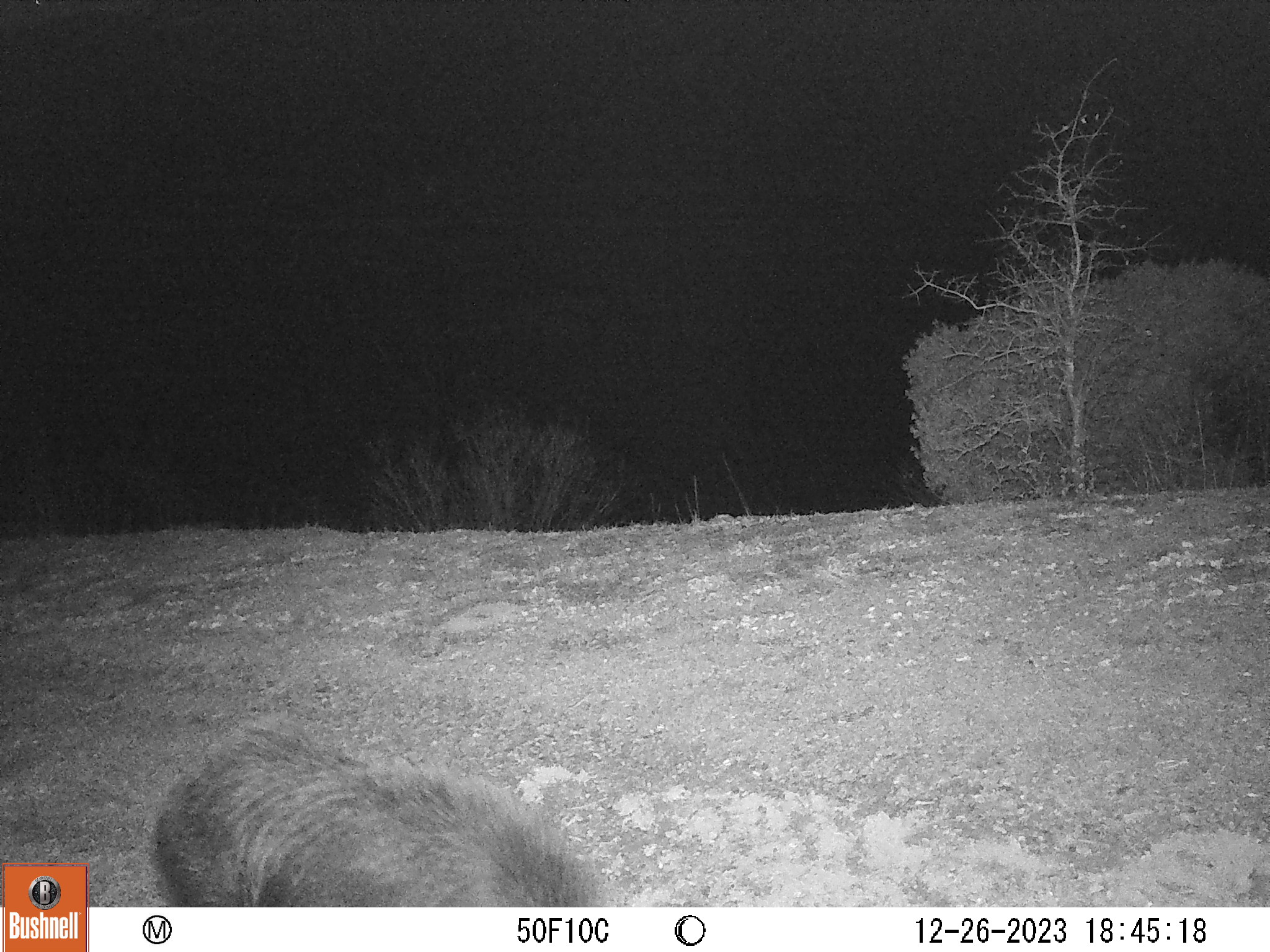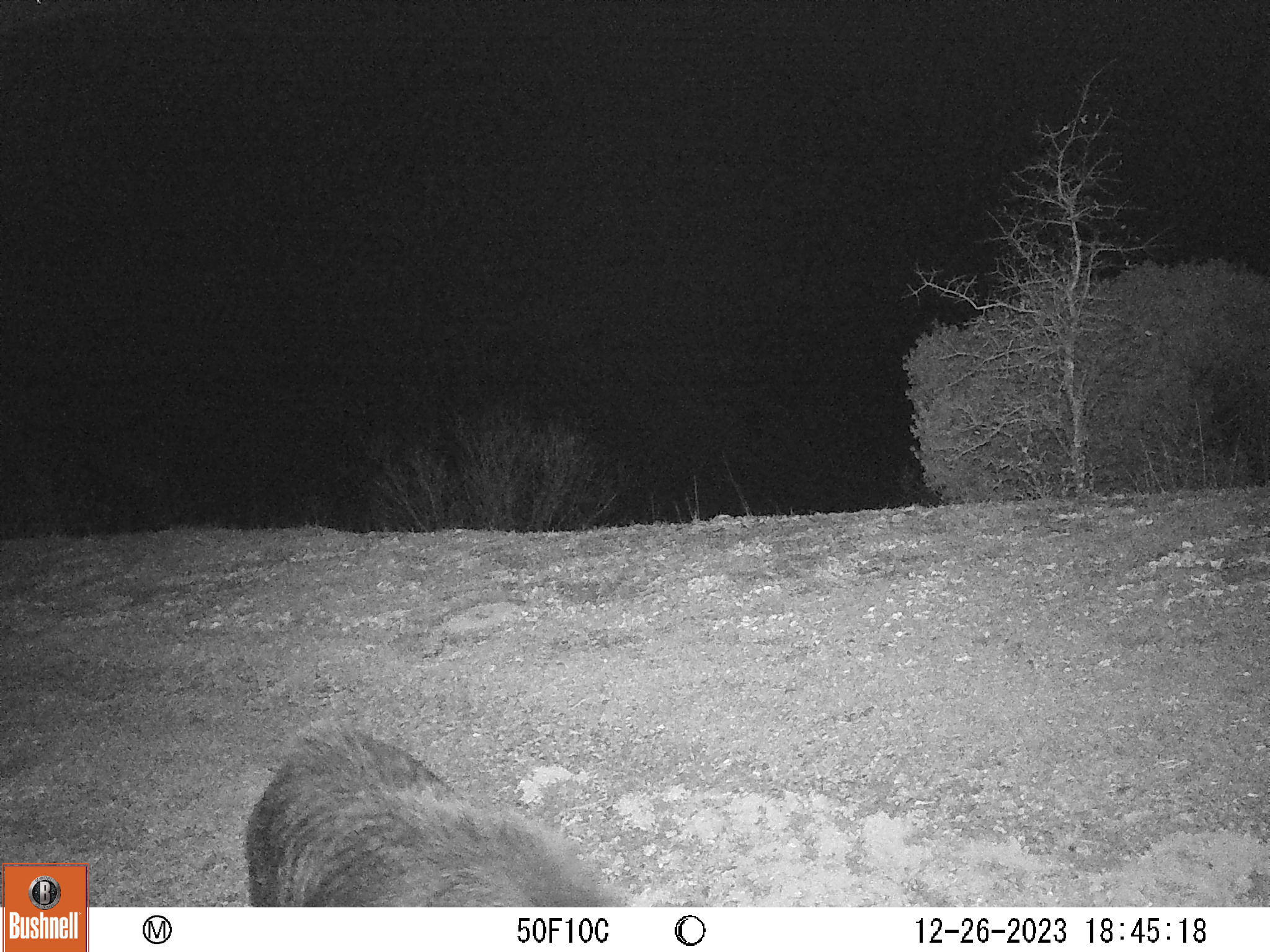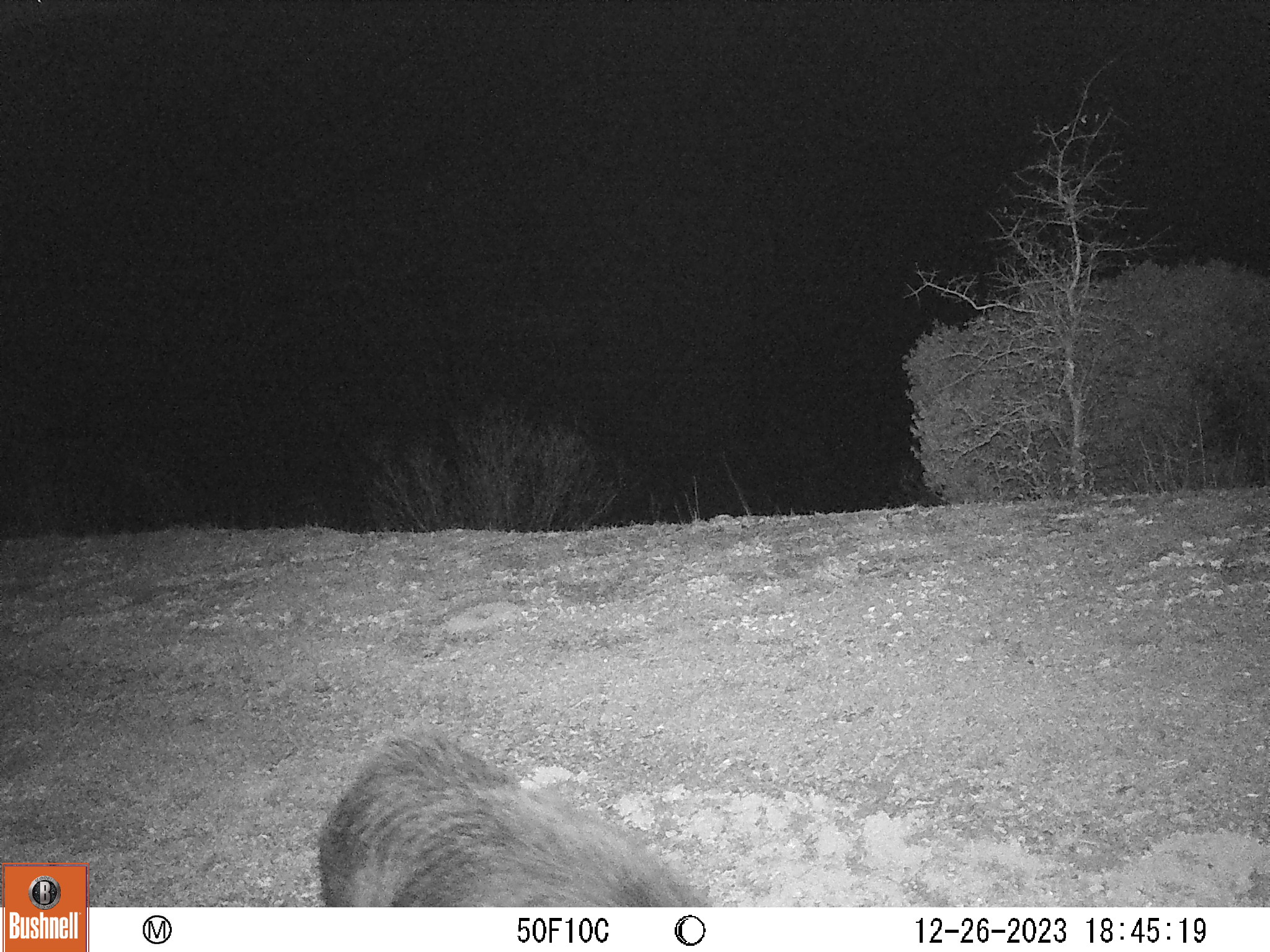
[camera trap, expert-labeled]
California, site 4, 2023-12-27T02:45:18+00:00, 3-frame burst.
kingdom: Animalia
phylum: Chordata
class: Mammalia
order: Artiodactyla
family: Suidae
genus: Sus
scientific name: Sus scrofa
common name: wild boar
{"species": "wild boar (Sus scrofa)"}